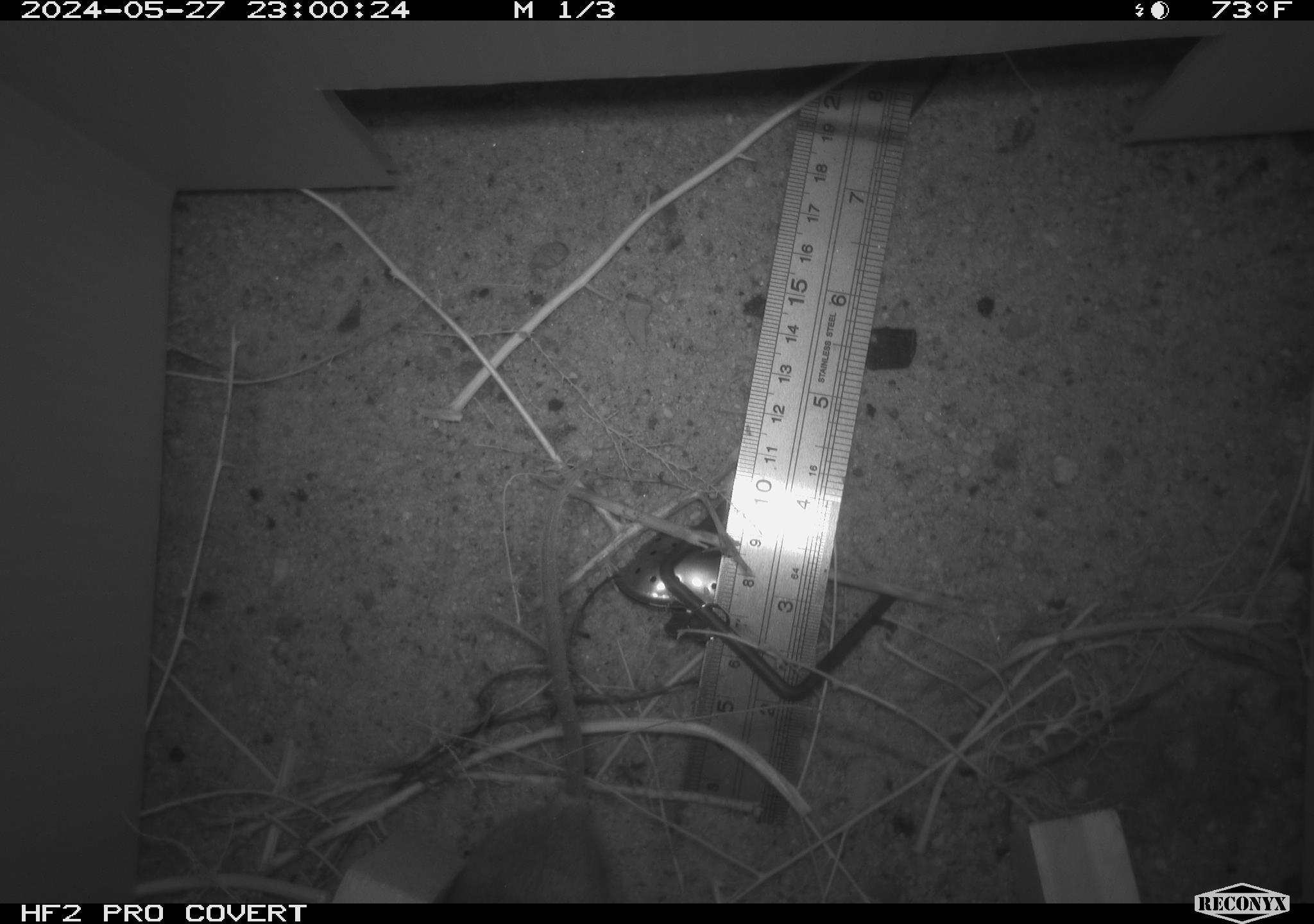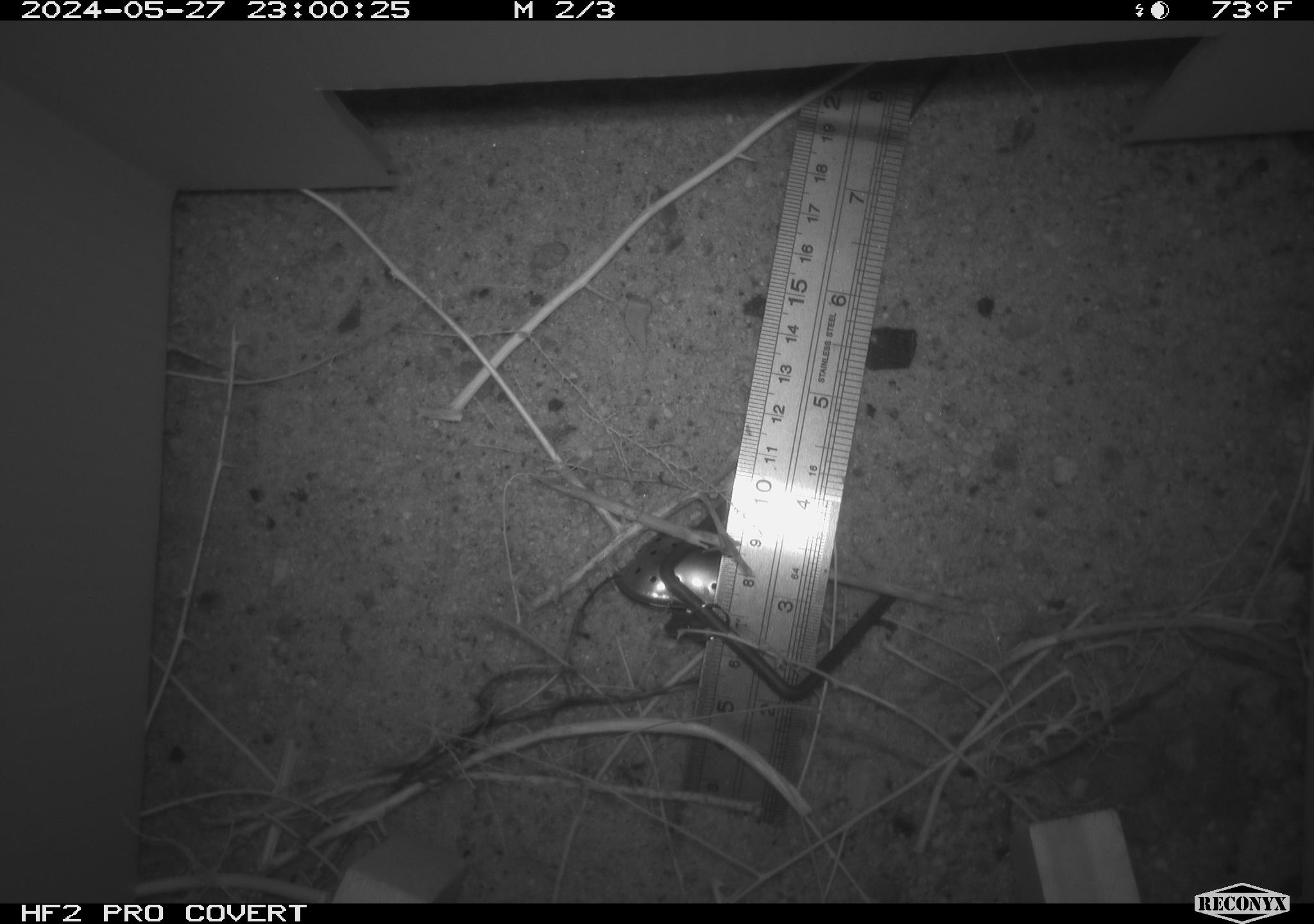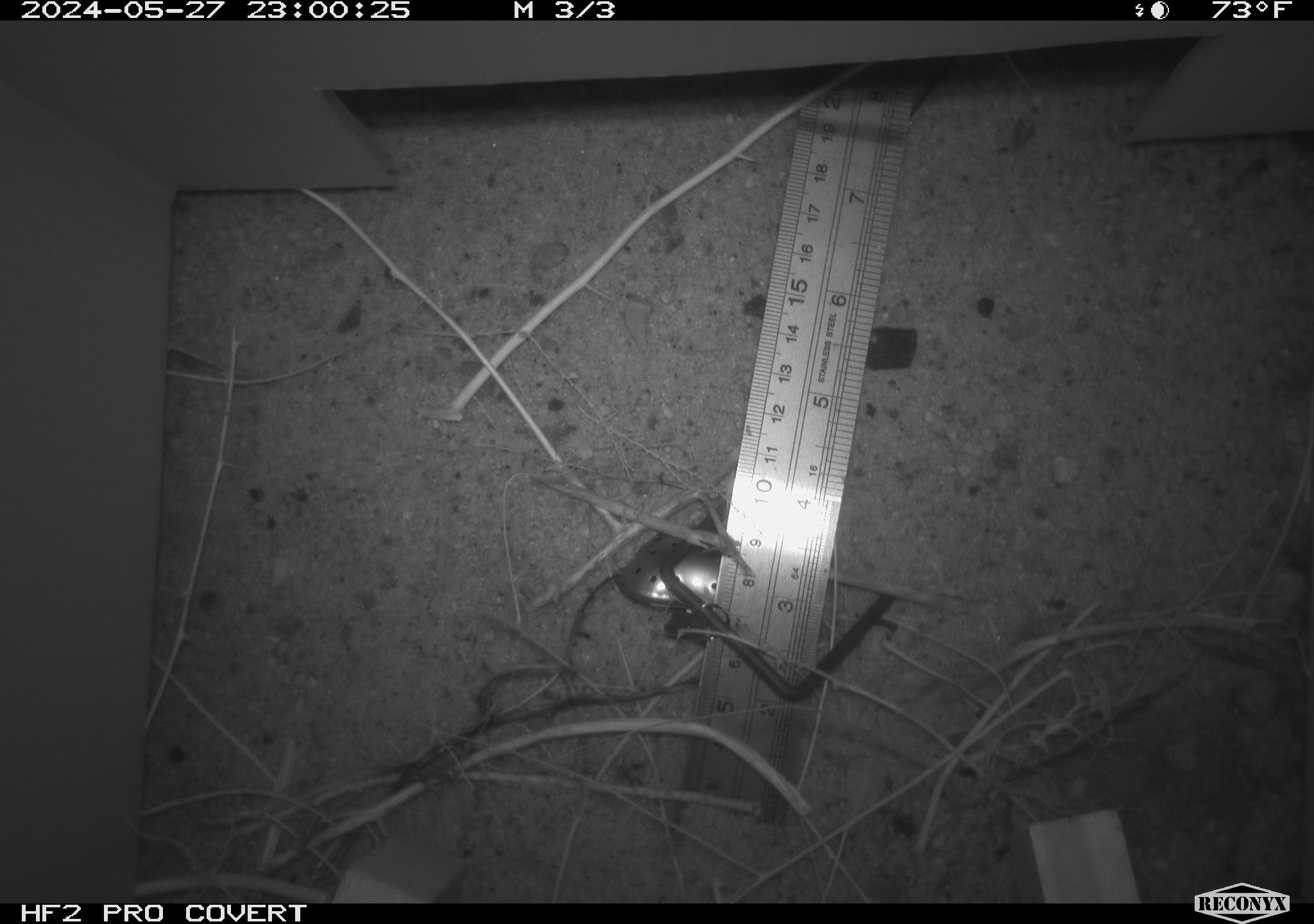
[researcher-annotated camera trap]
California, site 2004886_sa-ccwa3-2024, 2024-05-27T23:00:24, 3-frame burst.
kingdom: Animalia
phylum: Chordata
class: Mammalia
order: Rodentia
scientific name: Rodentia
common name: mouse species